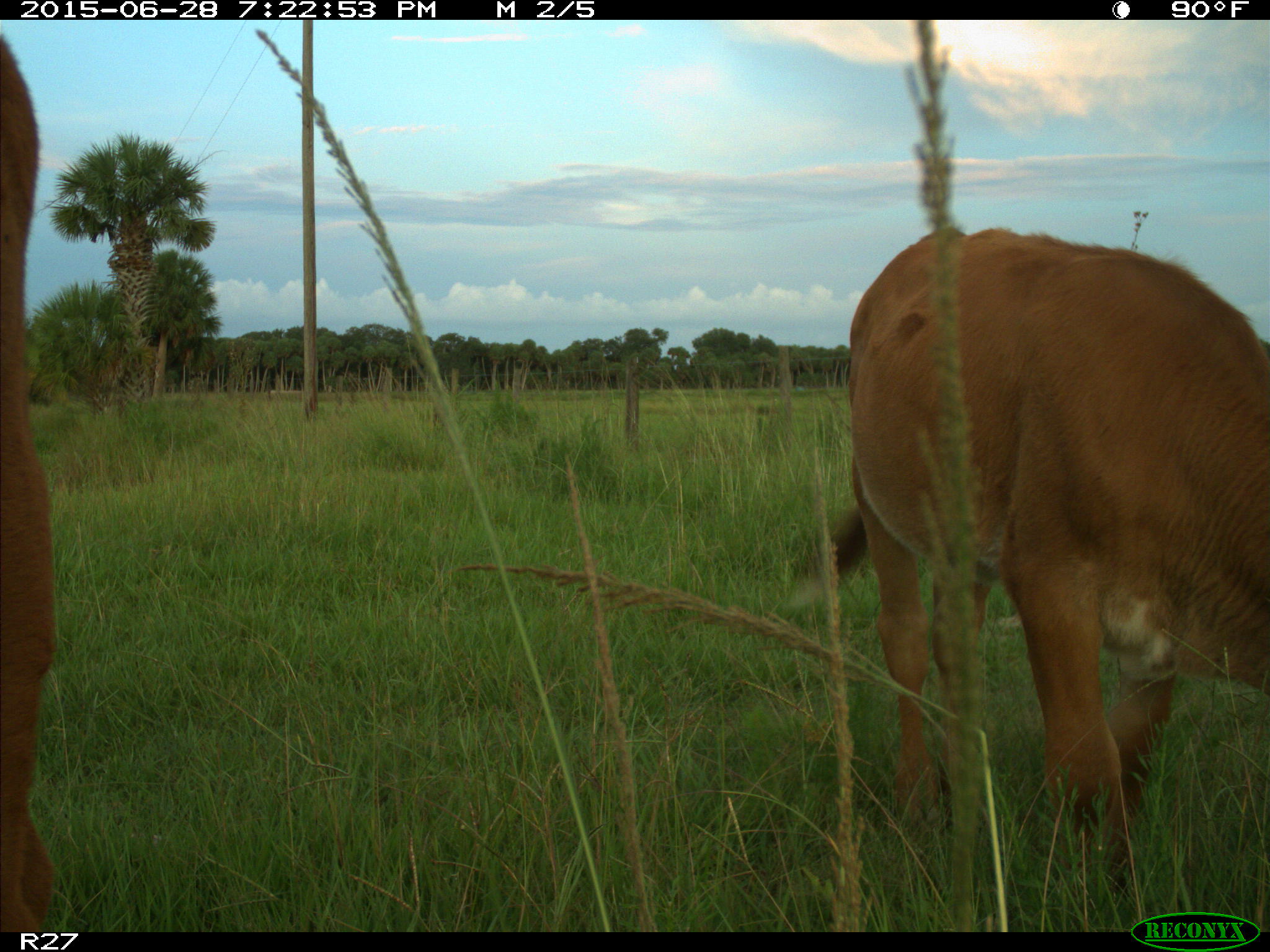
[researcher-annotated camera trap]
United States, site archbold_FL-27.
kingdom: Animalia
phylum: Chordata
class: Mammalia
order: Artiodactyla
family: Bovidae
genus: Bos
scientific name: Bos taurus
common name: domestic cow